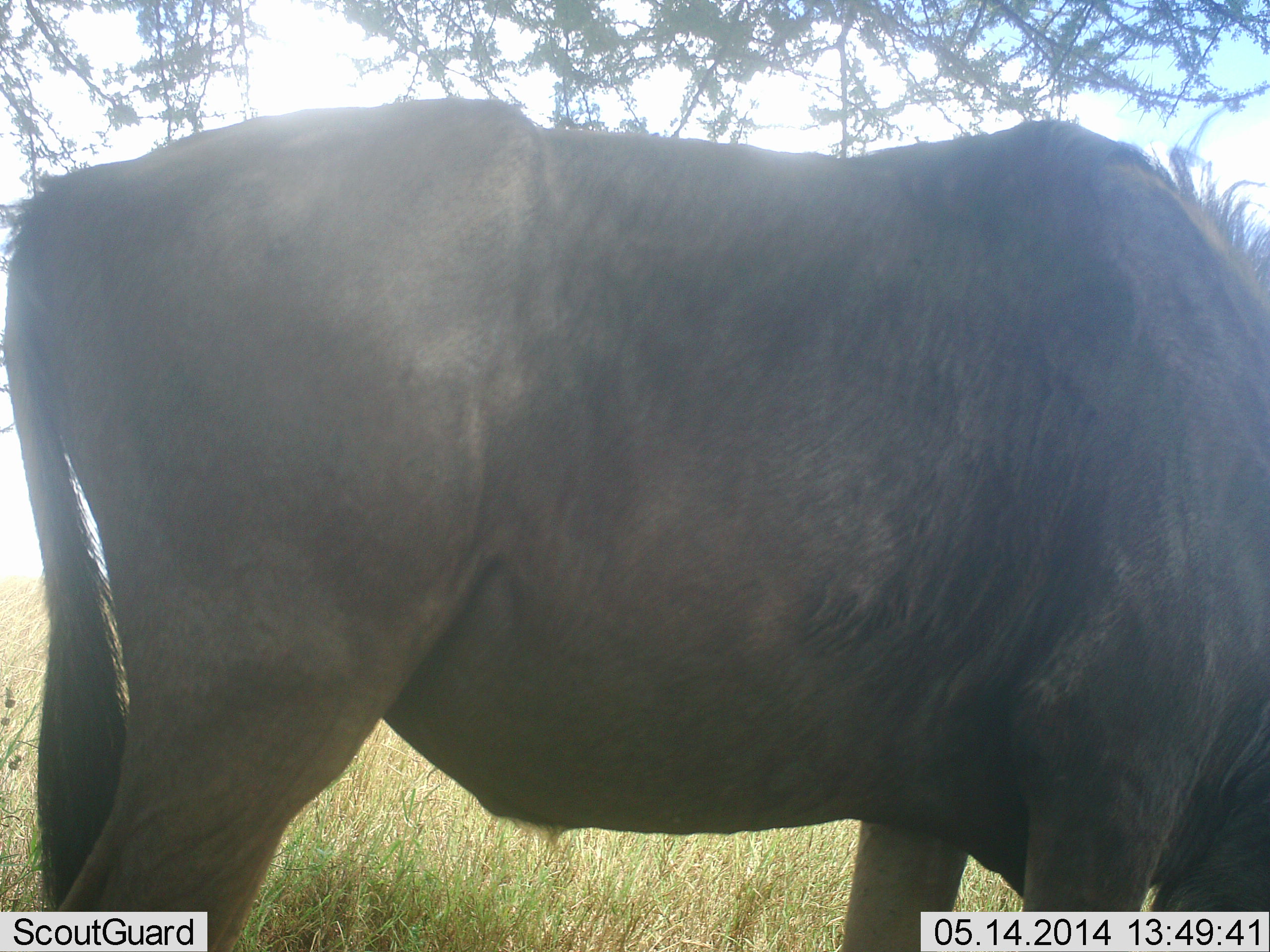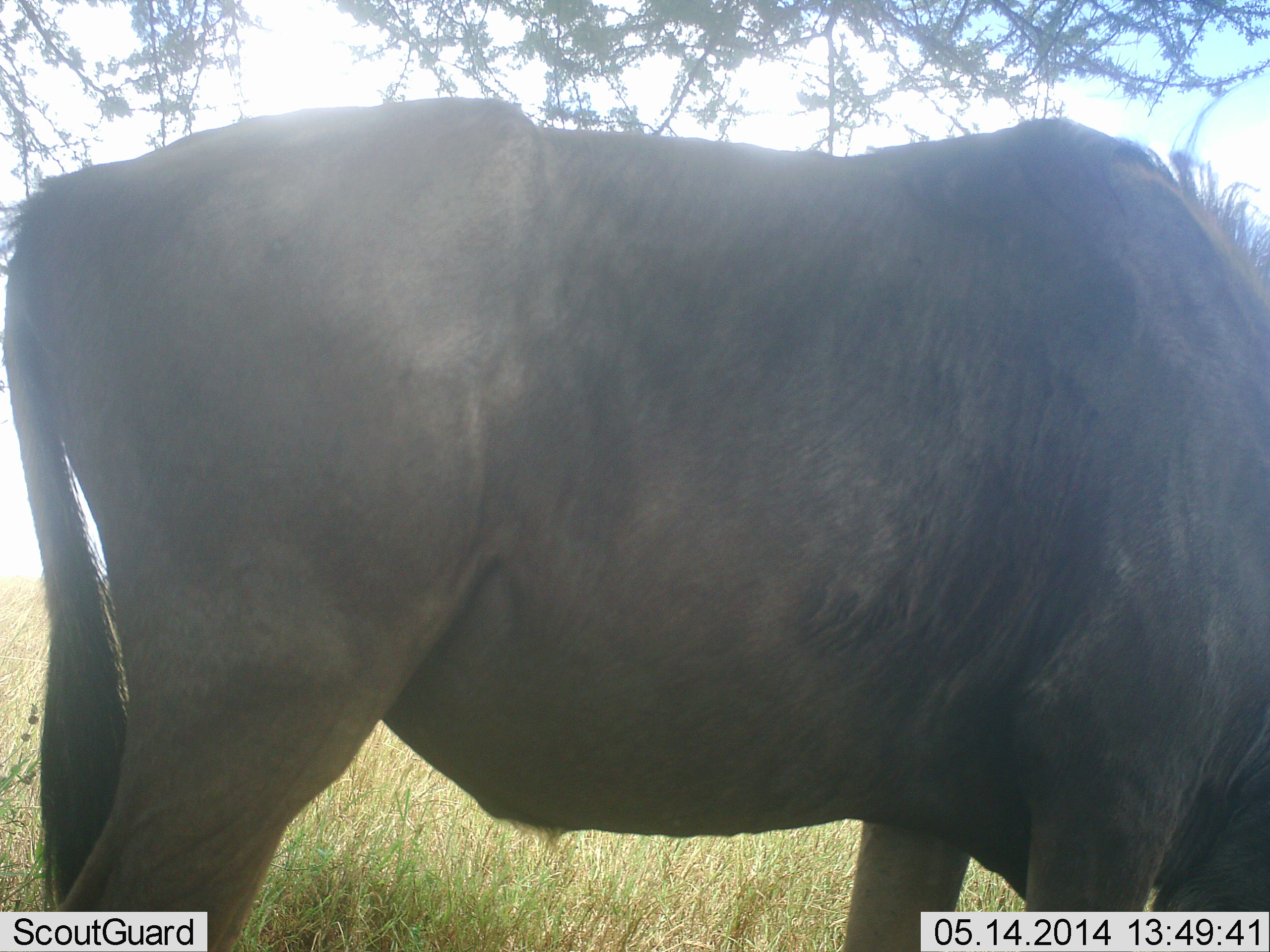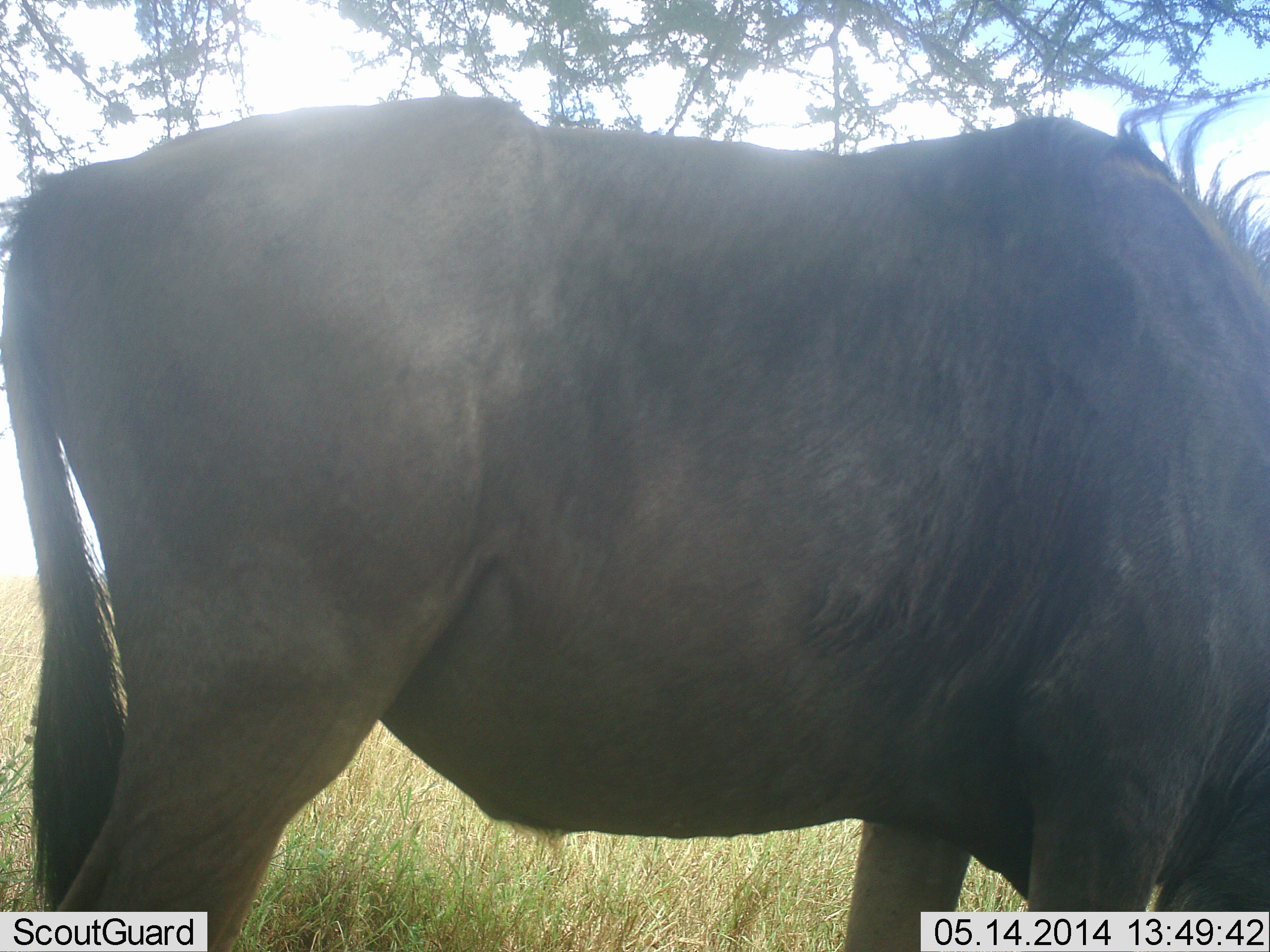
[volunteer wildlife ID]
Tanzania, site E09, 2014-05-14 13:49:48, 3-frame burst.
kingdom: Animalia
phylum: Chordata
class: Mammalia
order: Artiodactyla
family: Bovidae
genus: Connochaetes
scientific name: Connochaetes taurinus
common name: blue wildebeest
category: wildebeest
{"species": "wildebeest (blue wildebeest) (Connochaetes taurinus)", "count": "1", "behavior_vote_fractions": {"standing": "90%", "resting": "0%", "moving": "0%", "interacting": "0%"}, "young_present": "0%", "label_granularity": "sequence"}